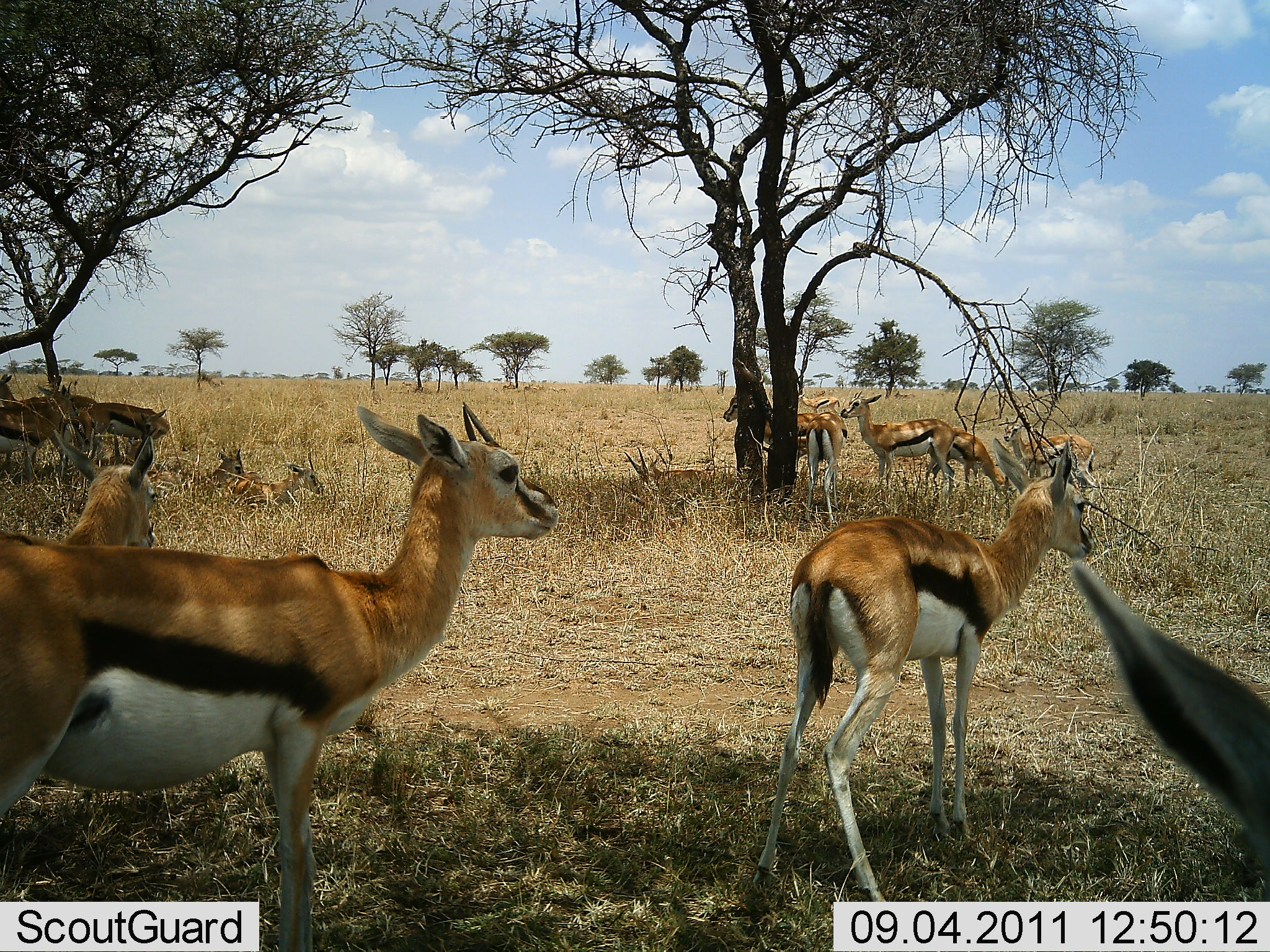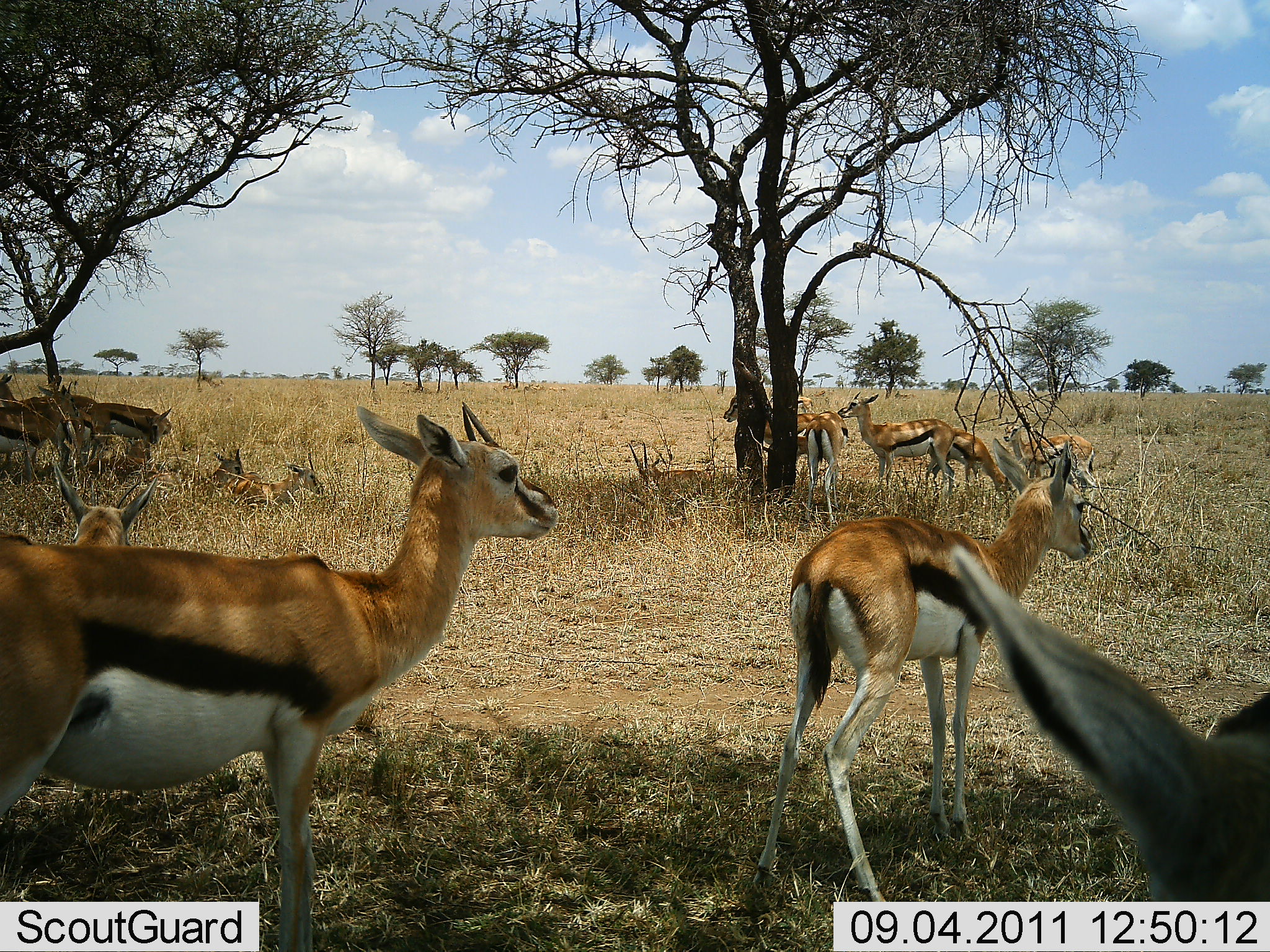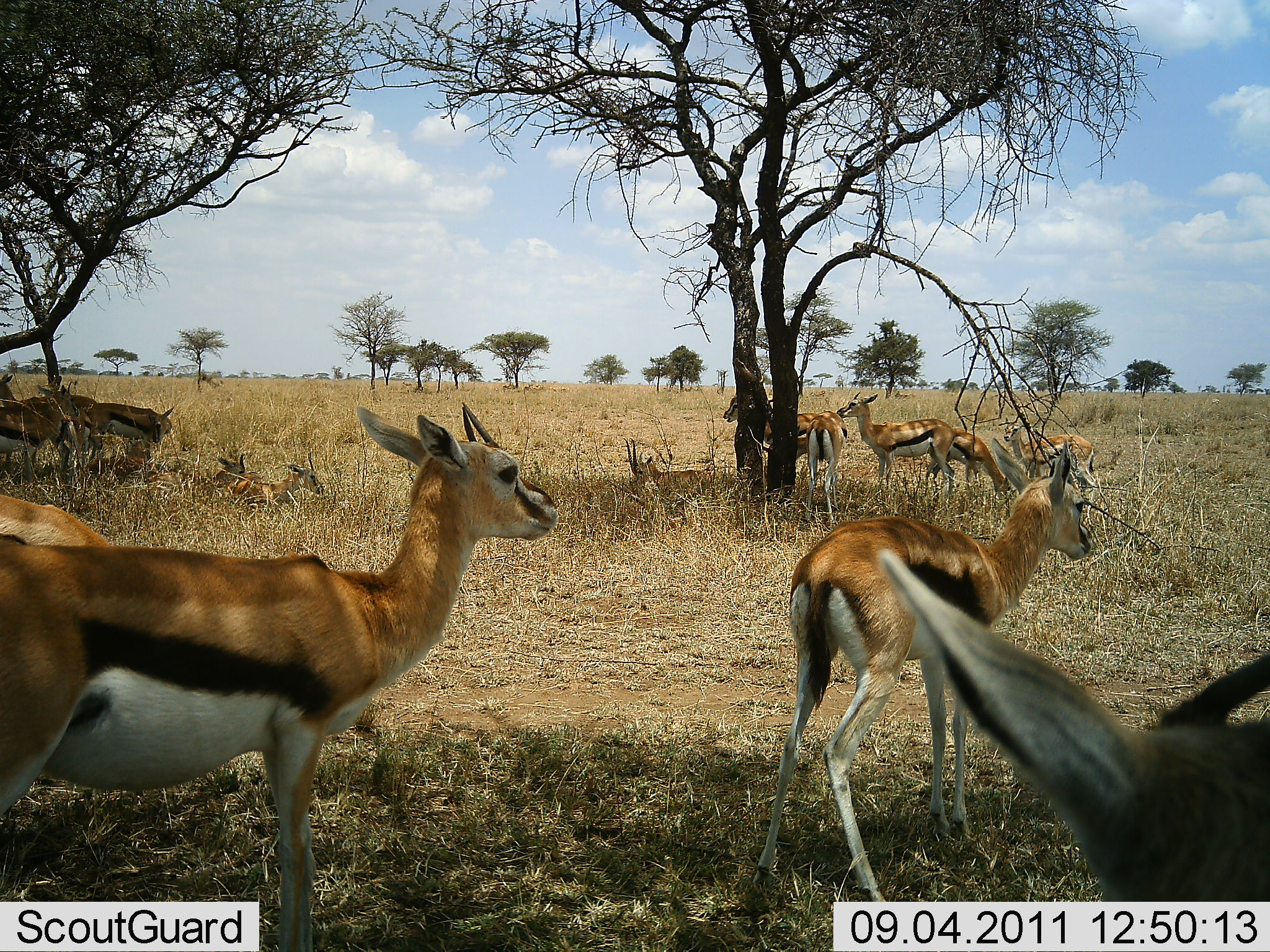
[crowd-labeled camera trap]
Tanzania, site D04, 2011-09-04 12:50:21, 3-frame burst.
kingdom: Animalia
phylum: Chordata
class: Mammalia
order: Artiodactyla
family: Bovidae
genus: Eudorcas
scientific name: Eudorcas thomsonii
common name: thomson's gazelle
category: gazellethomsons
Gazellethomsons (thomson's gazelle) (Eudorcas thomsonii), count 11-50. Behavior (volunteer vote fractions): standing 100%, resting 62%, moving 23%, interacting 0%. Young present (vote fraction): 8%. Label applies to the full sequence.